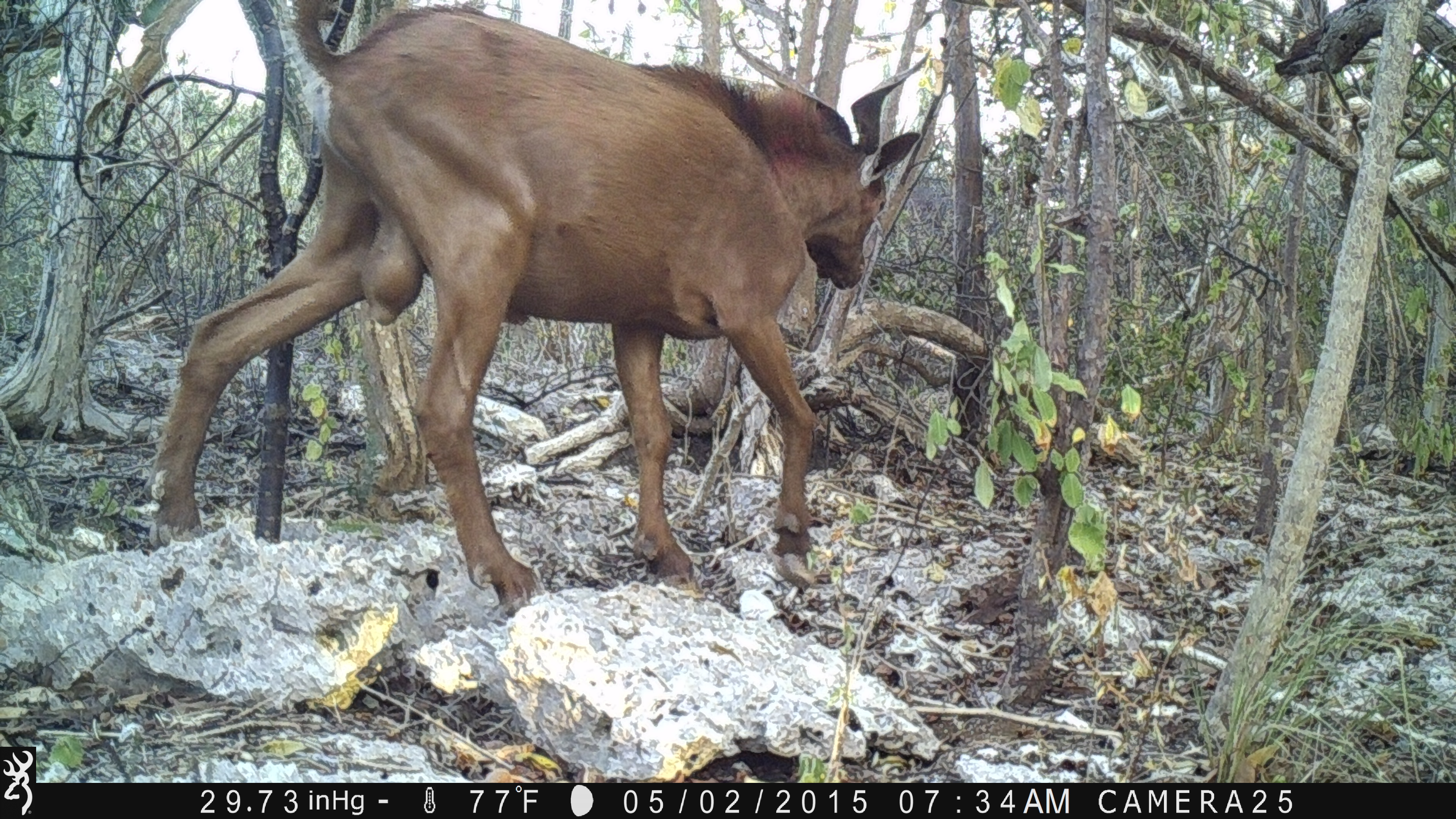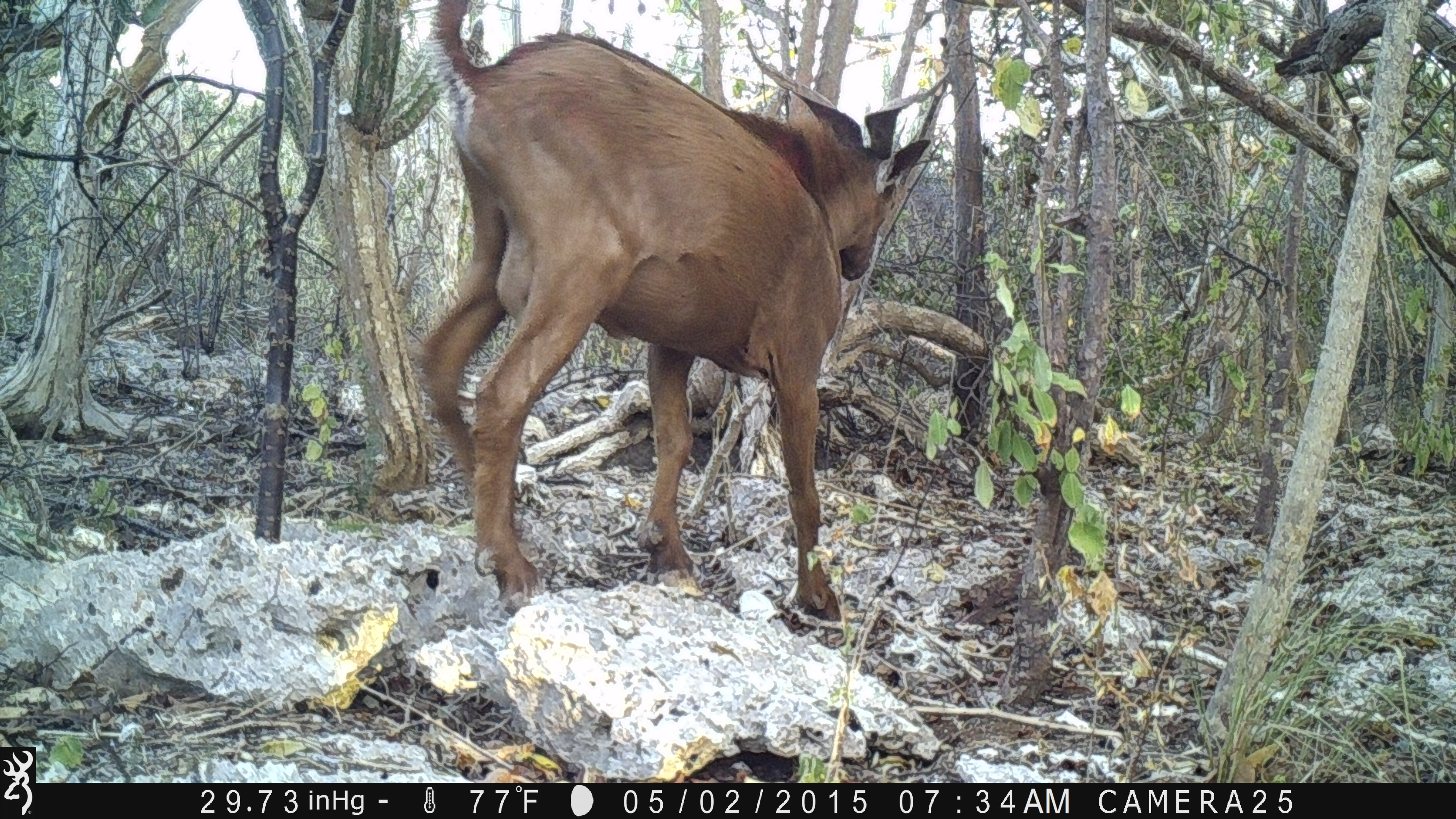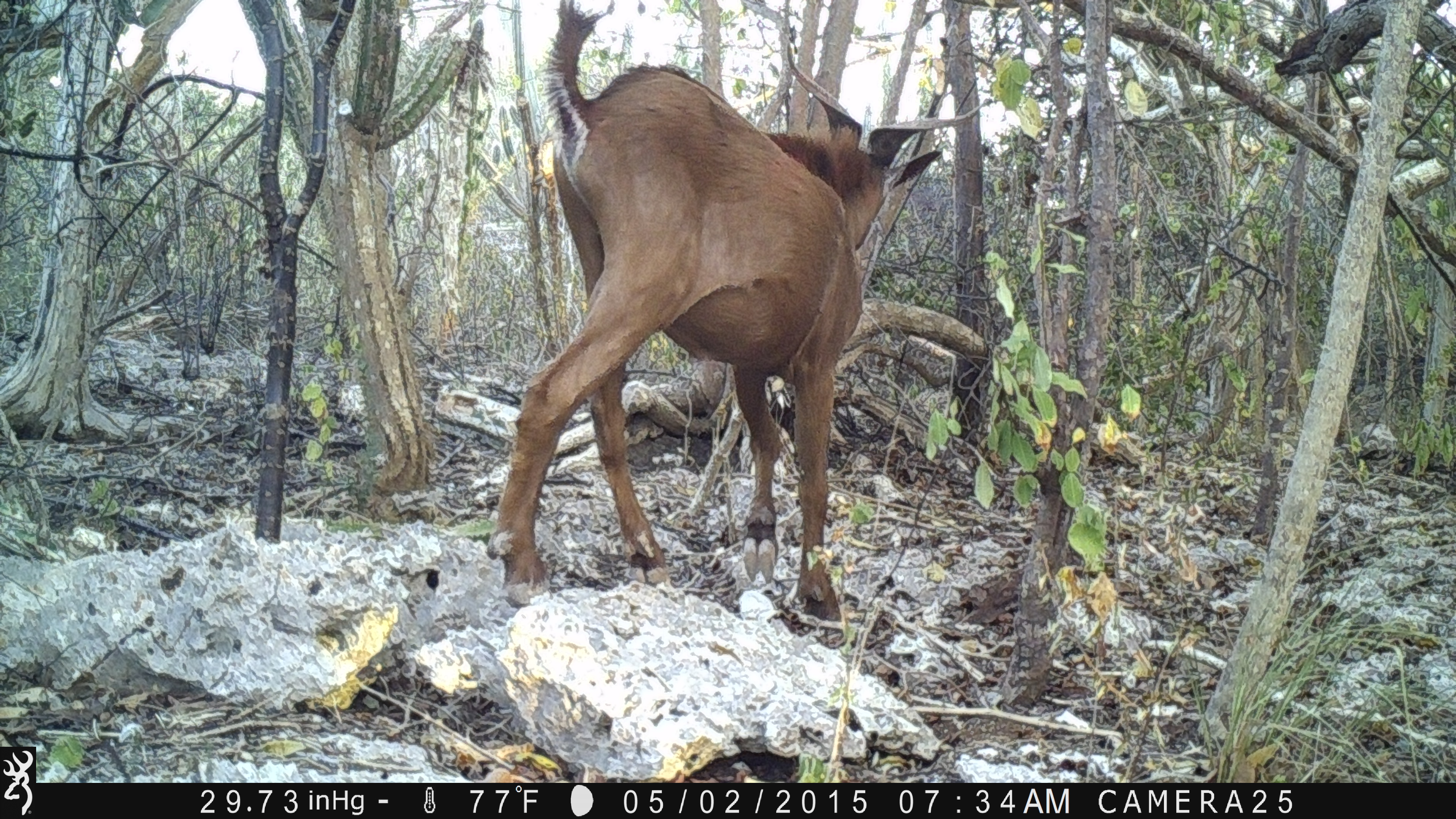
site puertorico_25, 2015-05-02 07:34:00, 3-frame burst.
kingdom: Animalia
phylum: Chordata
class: Mammalia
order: Artiodactyla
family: Bovidae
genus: Capra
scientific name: Capra hircus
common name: goat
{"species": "goat (Capra hircus)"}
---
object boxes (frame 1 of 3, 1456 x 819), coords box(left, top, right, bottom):
goat: box(139, 1, 930, 609)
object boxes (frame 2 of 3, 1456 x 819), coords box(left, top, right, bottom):
goat: box(407, 4, 939, 625)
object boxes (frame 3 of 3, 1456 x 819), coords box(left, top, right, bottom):
goat: box(488, 8, 941, 632)